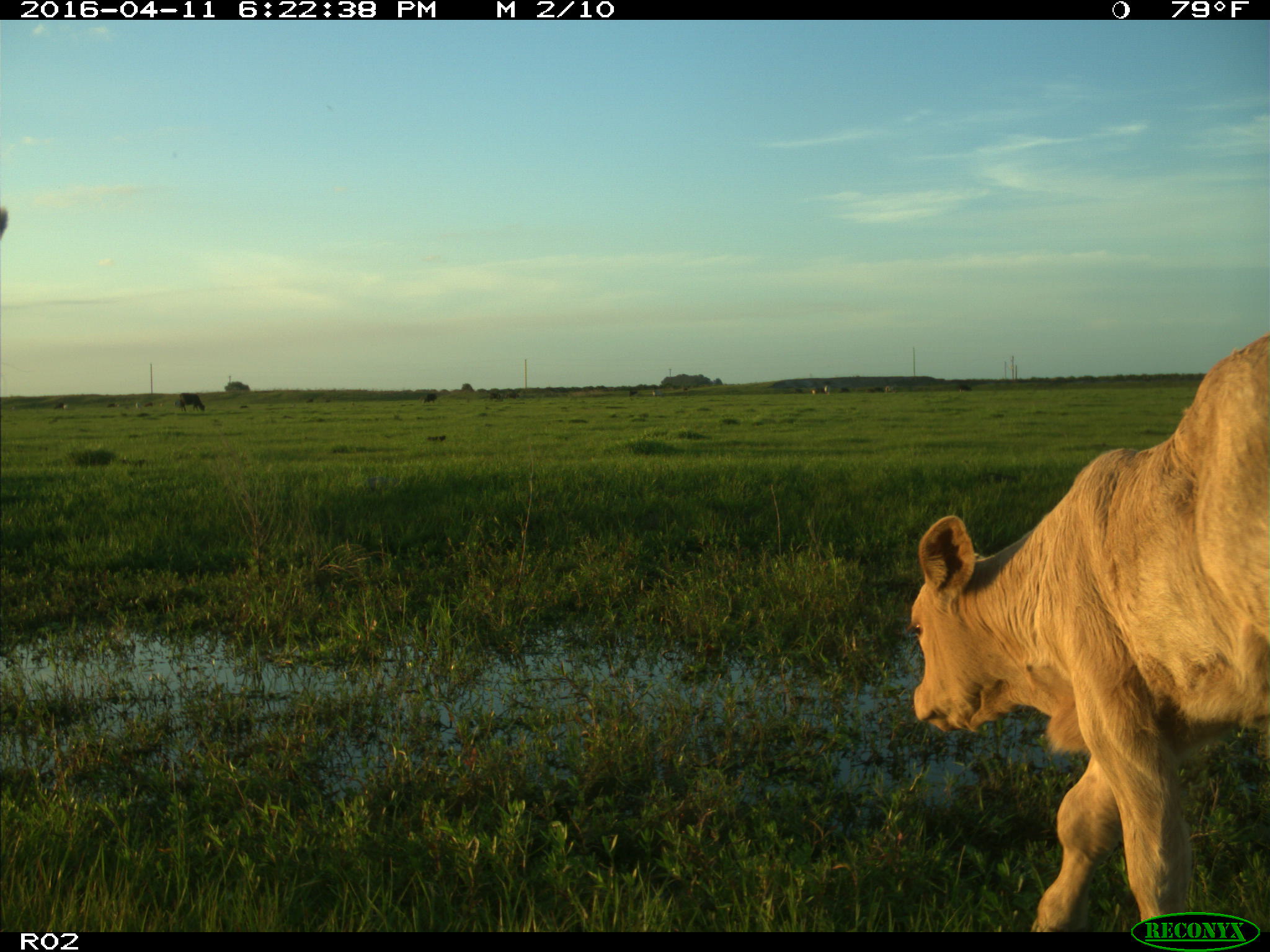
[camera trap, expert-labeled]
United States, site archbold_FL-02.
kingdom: Animalia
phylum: Chordata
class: Mammalia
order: Artiodactyla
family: Bovidae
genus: Bos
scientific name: Bos taurus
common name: domestic cow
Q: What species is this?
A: Bos taurus (domestic cow).